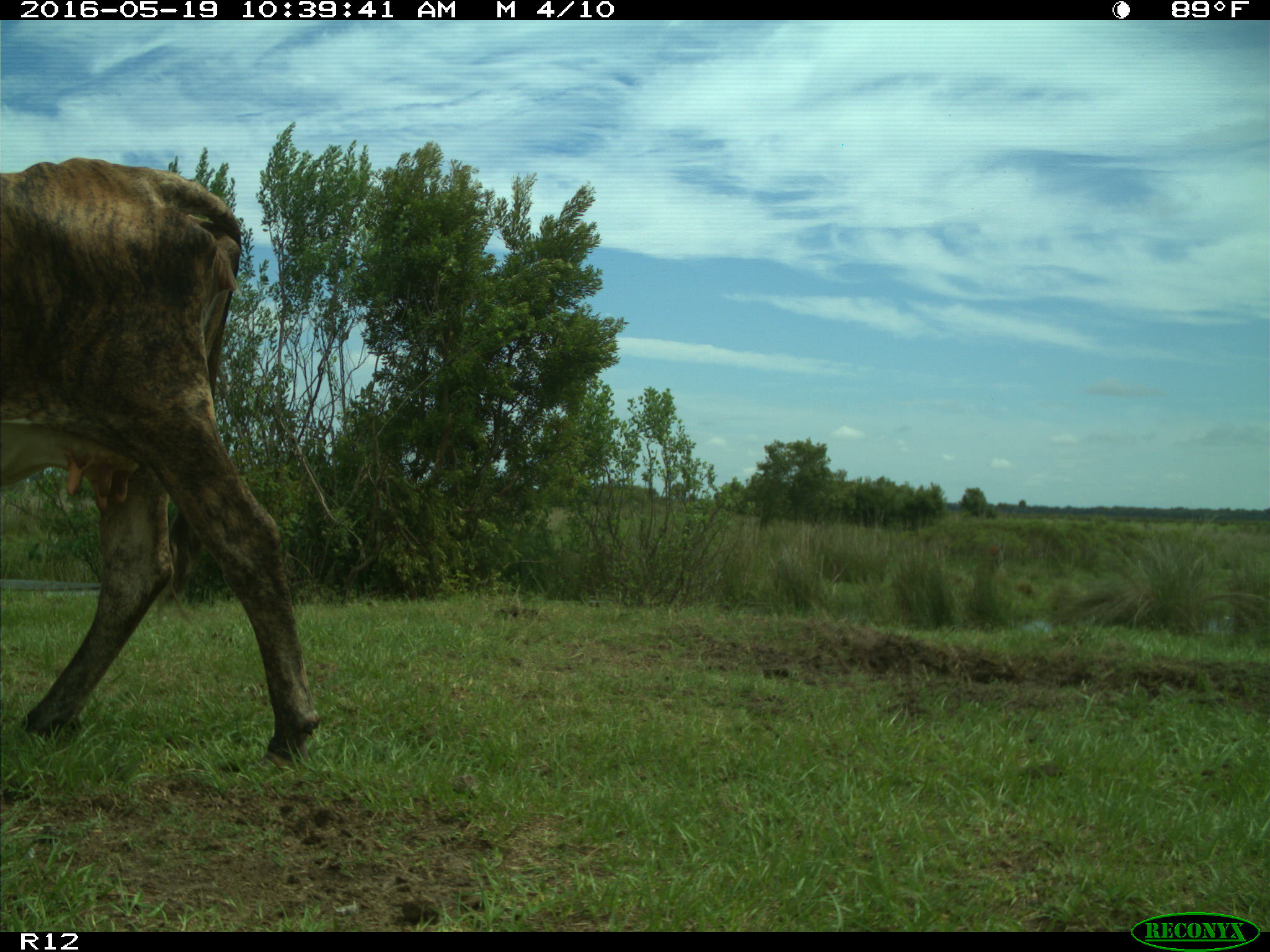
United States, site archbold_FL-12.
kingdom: Animalia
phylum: Chordata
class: Mammalia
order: Artiodactyla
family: Bovidae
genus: Bos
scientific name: Bos taurus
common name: domestic cow